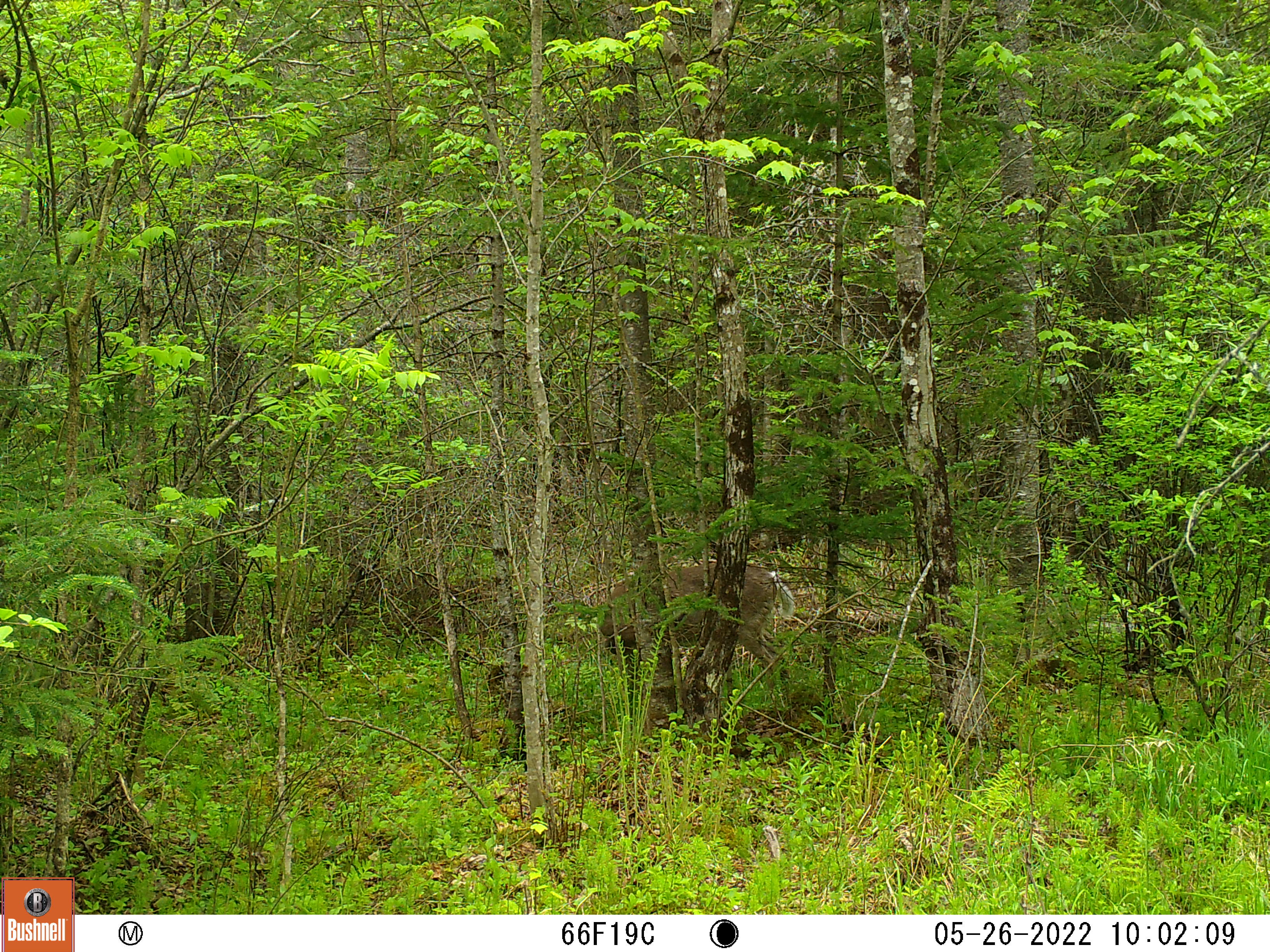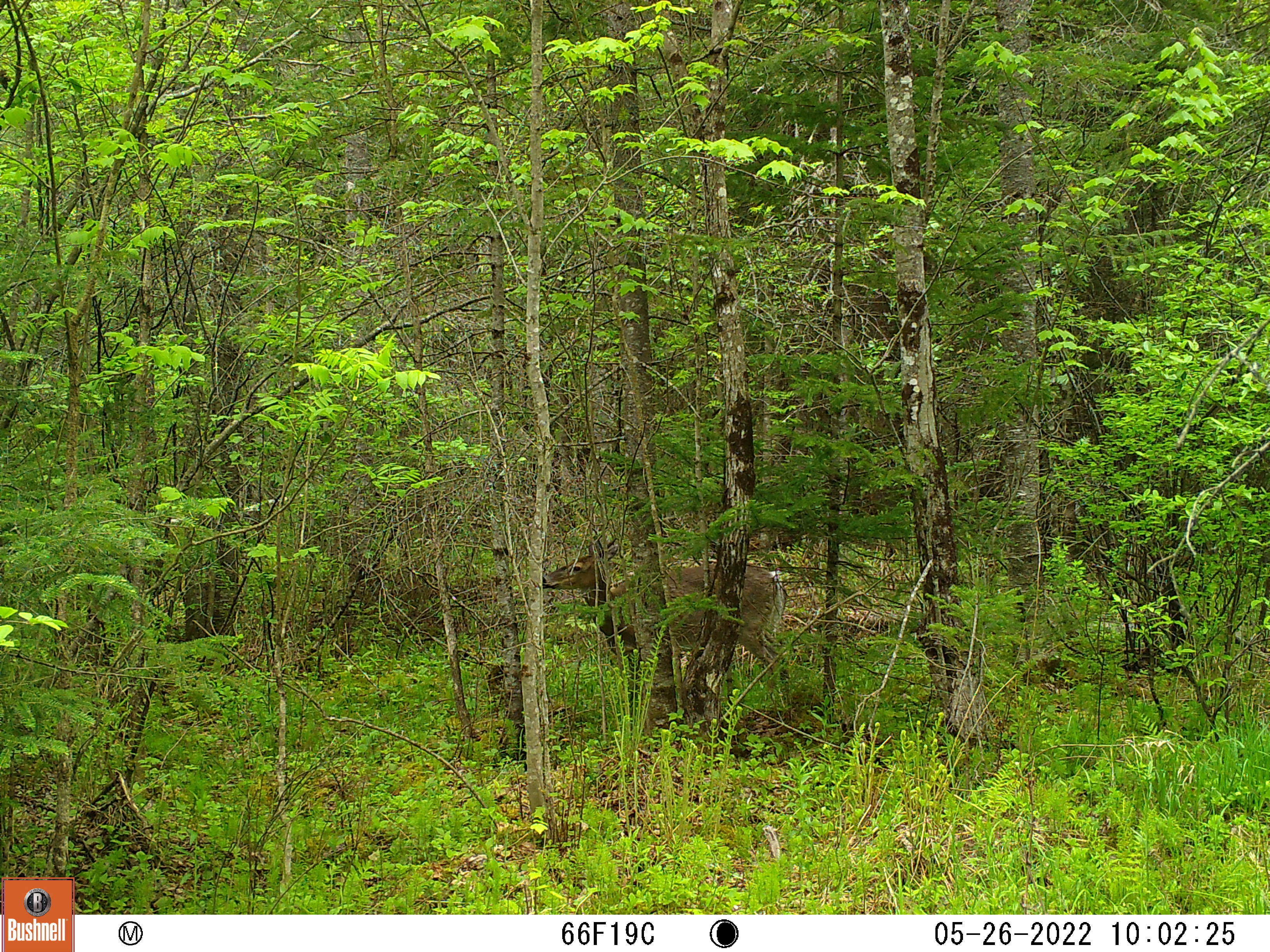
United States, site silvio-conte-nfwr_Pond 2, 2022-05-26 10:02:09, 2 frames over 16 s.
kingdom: Animalia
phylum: Chordata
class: Mammalia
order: Artiodactyla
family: Cervidae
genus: Odocoileus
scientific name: Odocoileus virginianus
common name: white-tailed deer